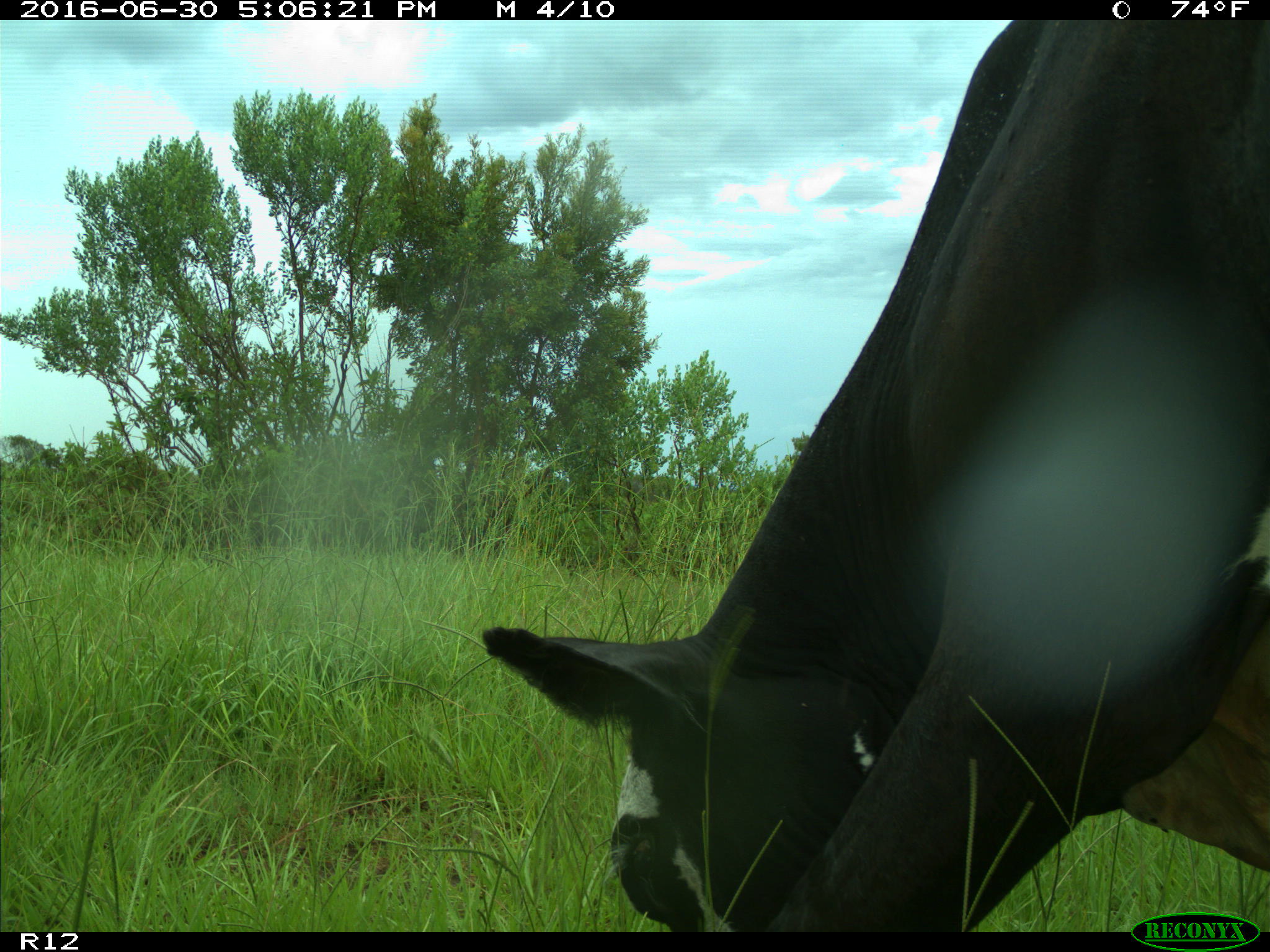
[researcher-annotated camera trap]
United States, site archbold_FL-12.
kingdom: Animalia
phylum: Chordata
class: Mammalia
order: Artiodactyla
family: Bovidae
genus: Bos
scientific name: Bos taurus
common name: domestic cow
Bos taurus (domestic cow).